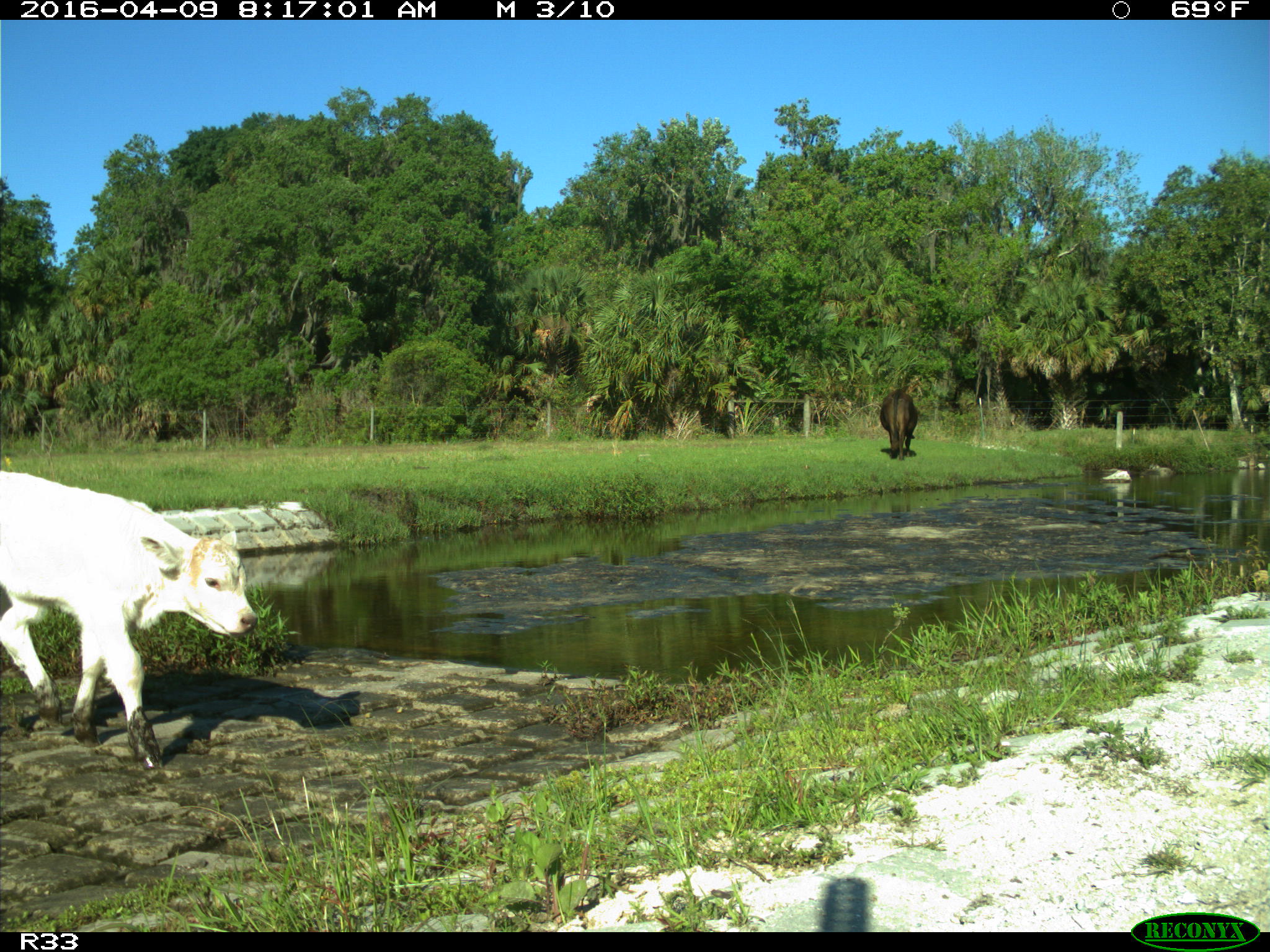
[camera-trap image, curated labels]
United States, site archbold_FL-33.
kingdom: Animalia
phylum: Chordata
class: Mammalia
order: Artiodactyla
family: Bovidae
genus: Bos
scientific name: Bos taurus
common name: domestic cow